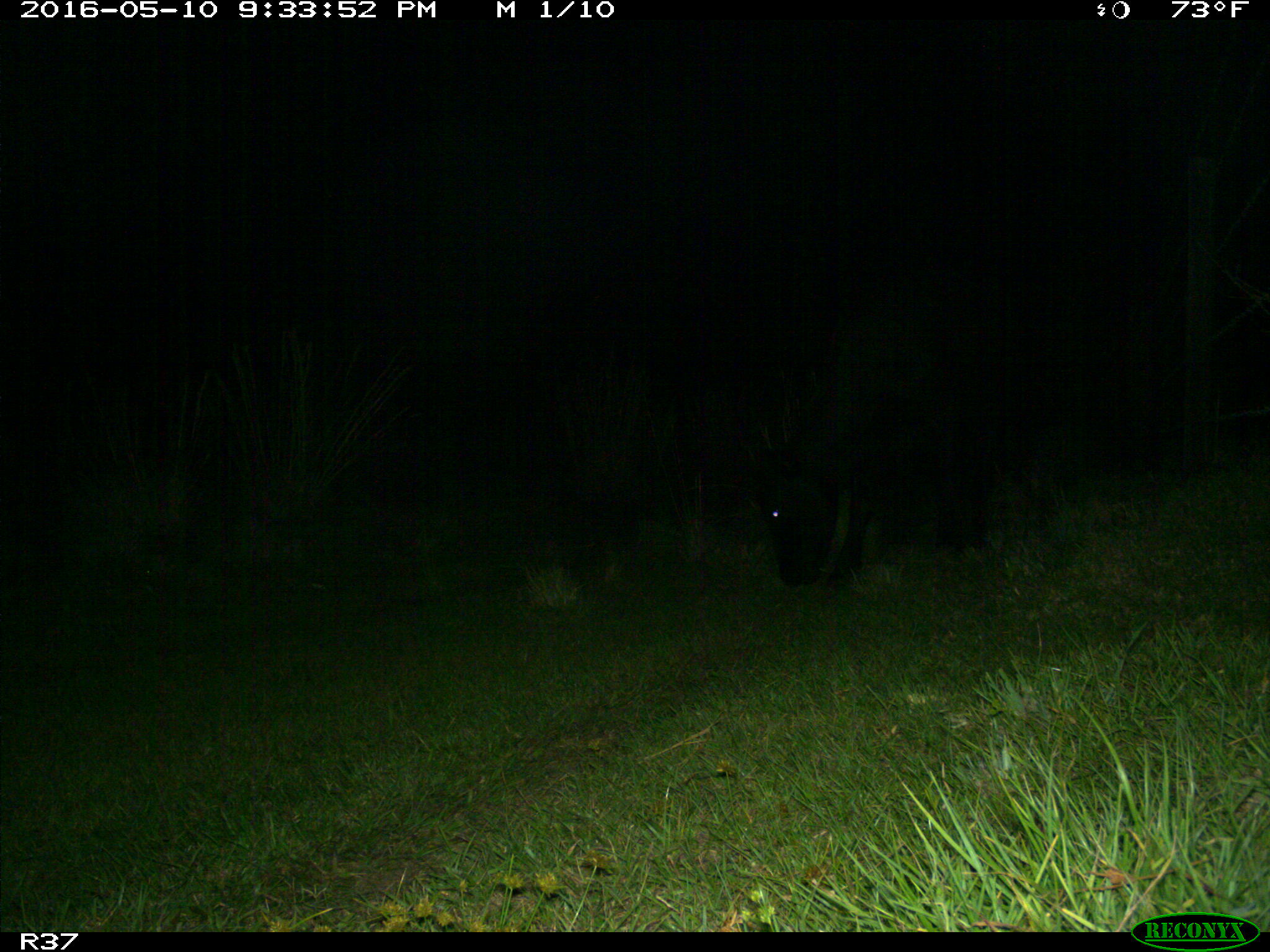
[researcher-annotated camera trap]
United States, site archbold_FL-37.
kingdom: Animalia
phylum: Chordata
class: Mammalia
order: Artiodactyla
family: Bovidae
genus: Bos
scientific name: Bos taurus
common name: domestic cow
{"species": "Bos taurus (domestic cow)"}